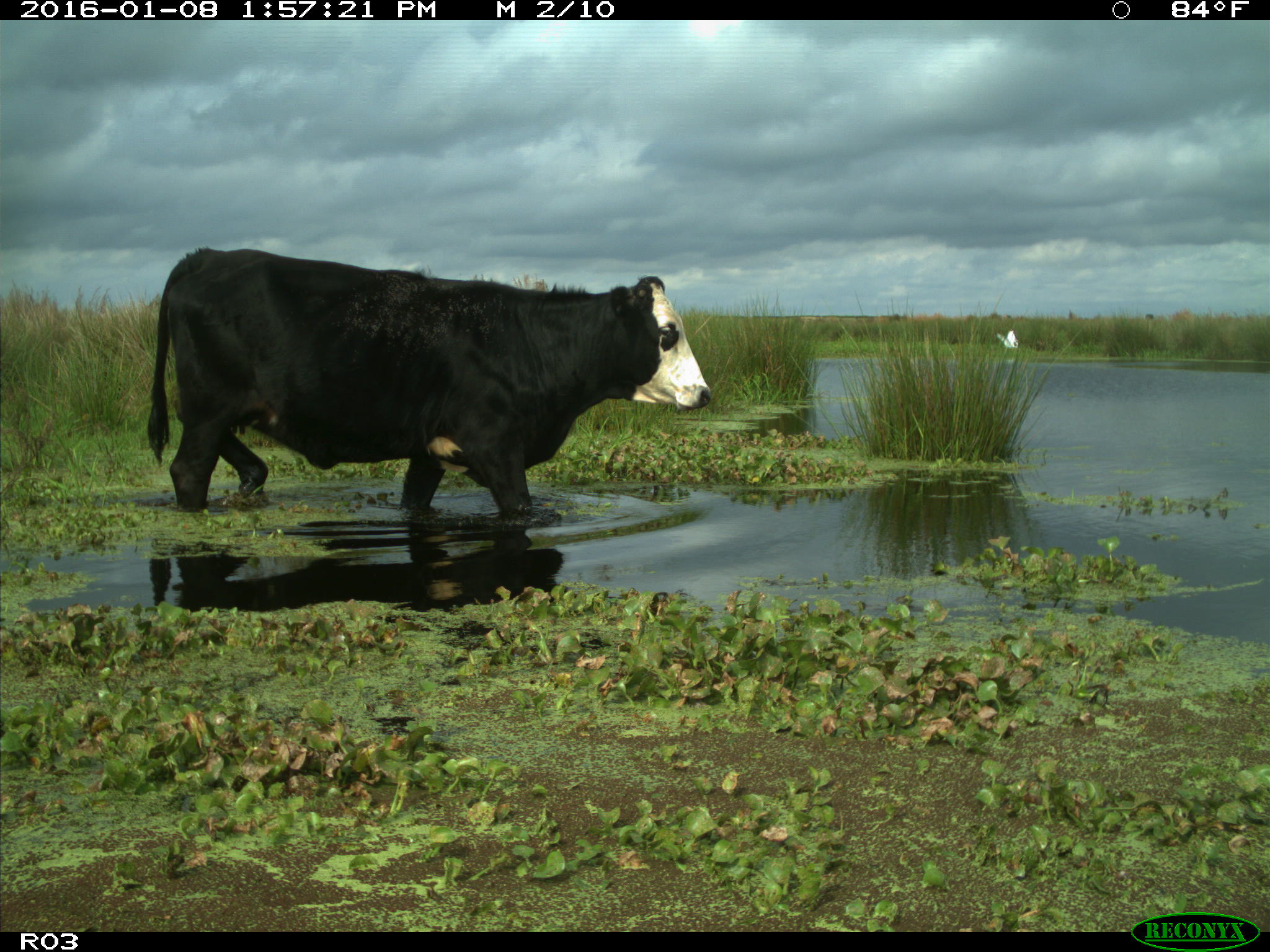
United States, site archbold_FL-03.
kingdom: Animalia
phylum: Chordata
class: Mammalia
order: Artiodactyla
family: Bovidae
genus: Bos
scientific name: Bos taurus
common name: domestic cow